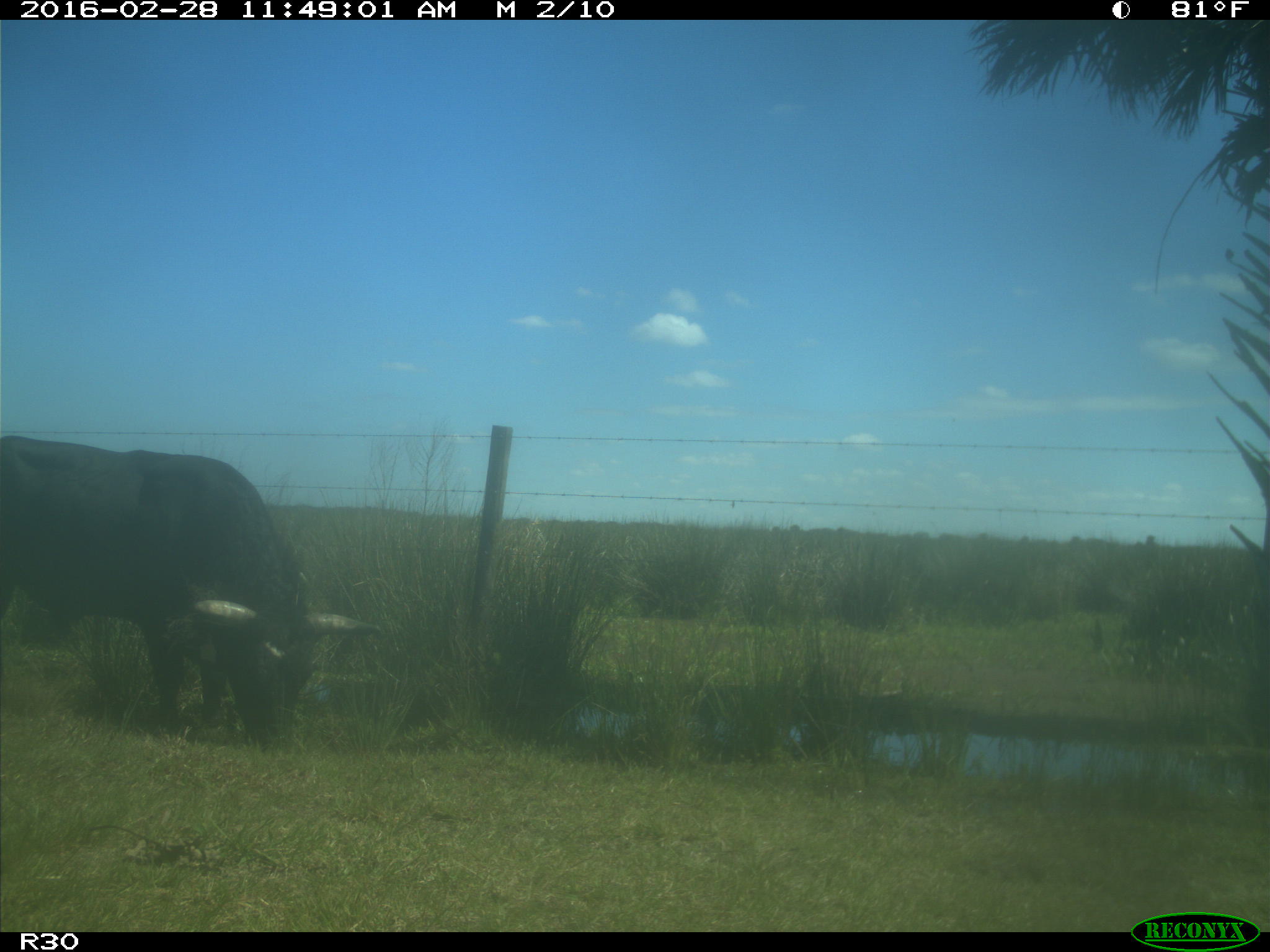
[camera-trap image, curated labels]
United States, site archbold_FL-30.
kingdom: Animalia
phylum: Chordata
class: Mammalia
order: Artiodactyla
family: Bovidae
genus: Bos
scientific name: Bos taurus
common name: domestic cow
Bos taurus (domestic cow).